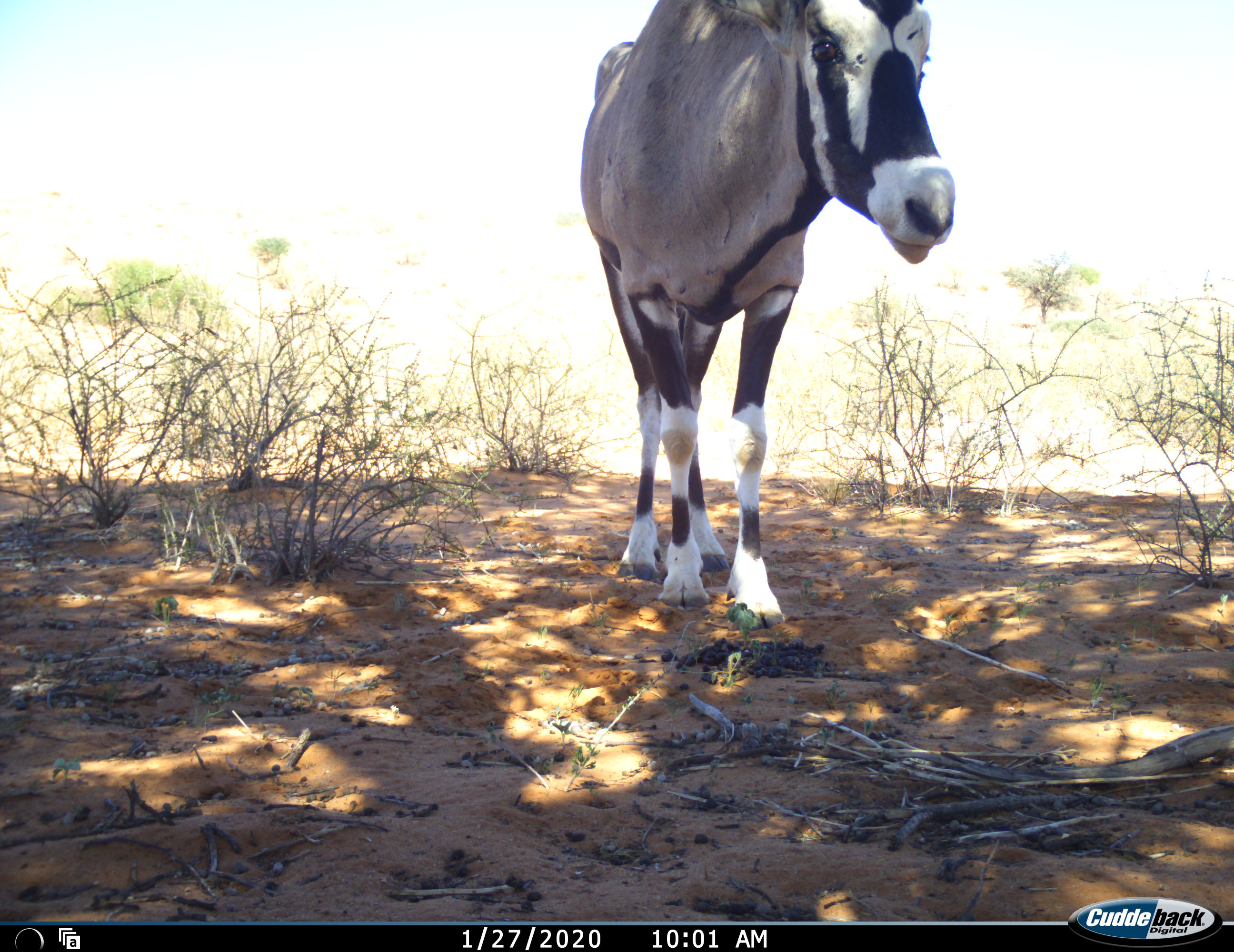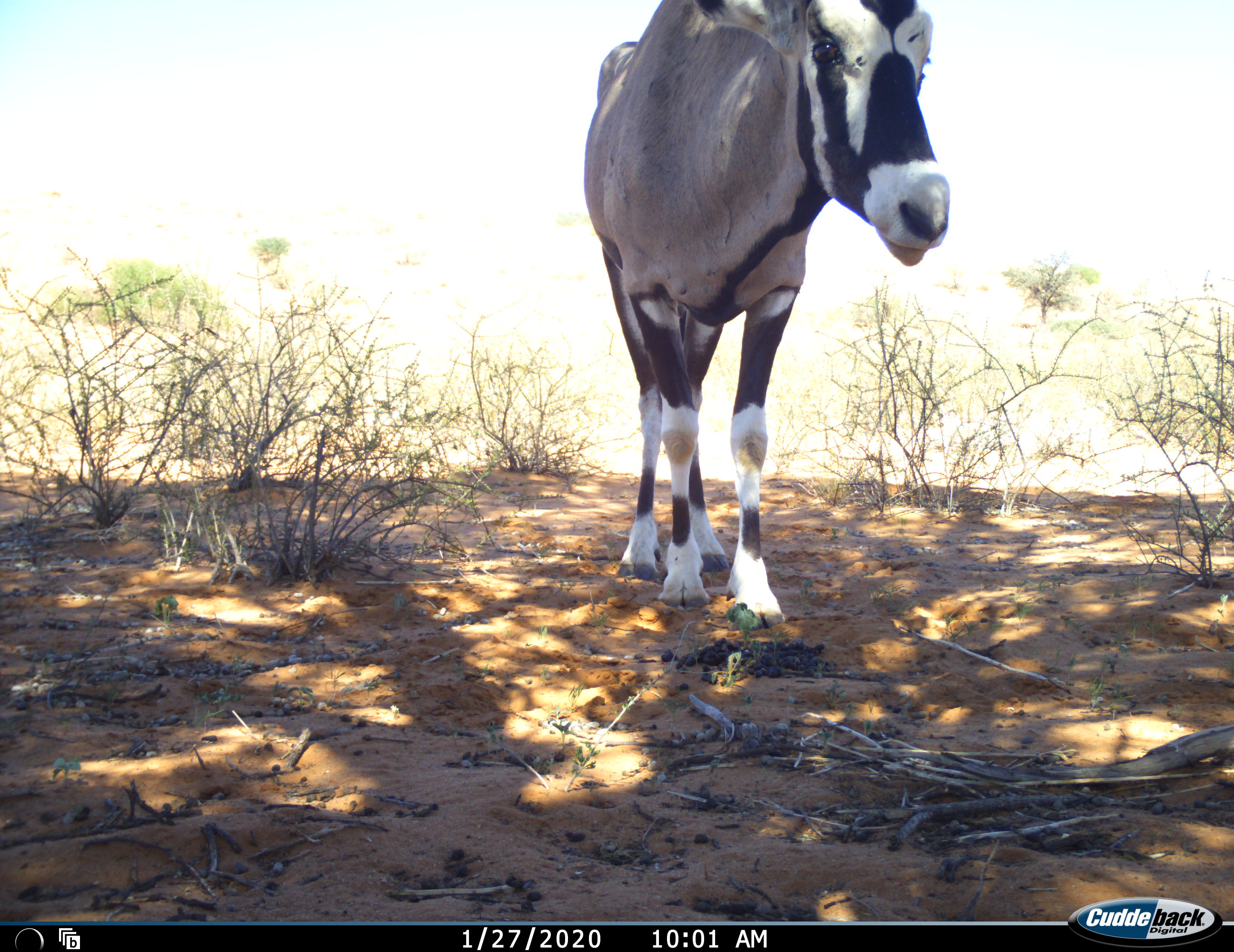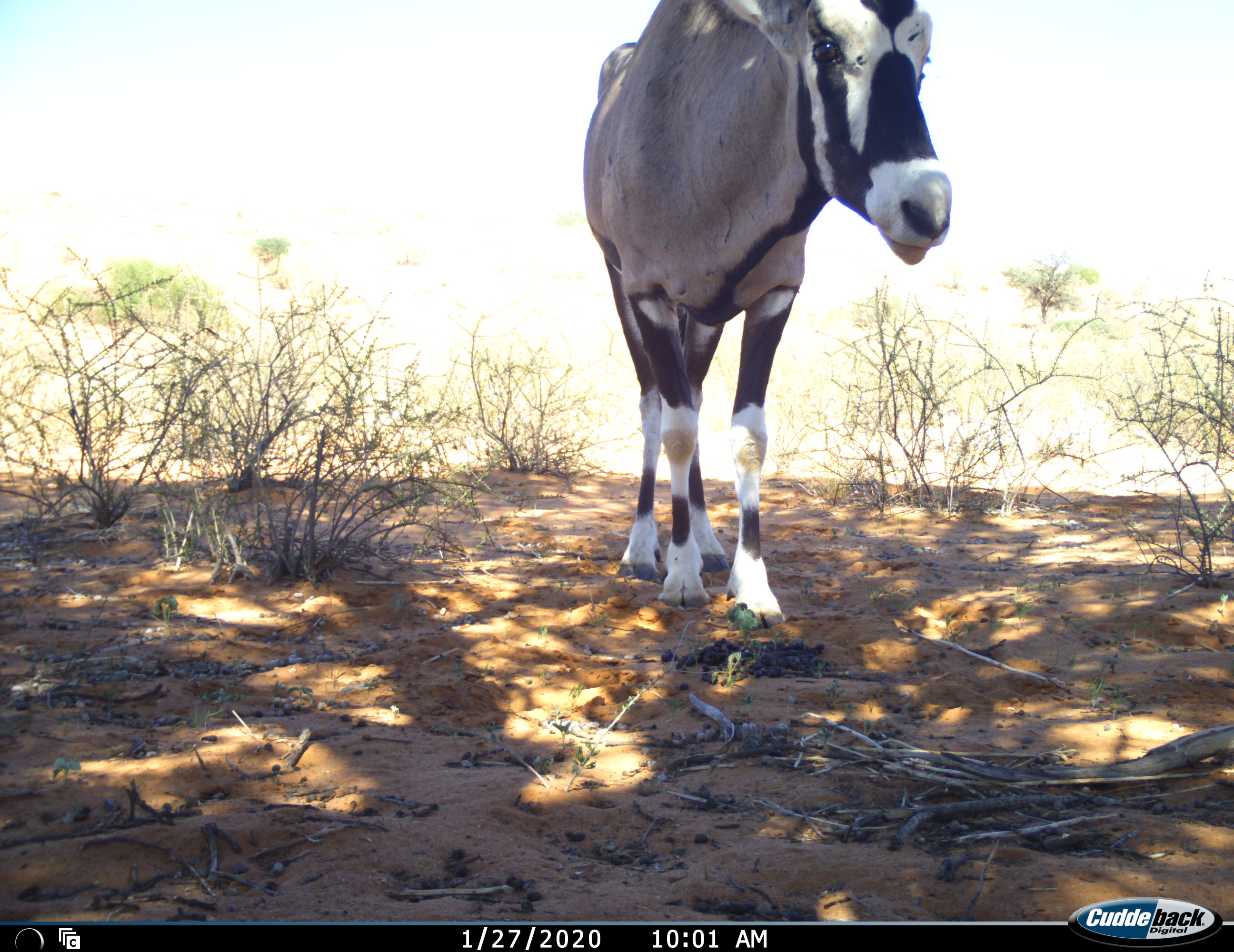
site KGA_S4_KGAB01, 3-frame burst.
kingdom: Animalia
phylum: Chordata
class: Mammalia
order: Artiodactyla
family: Bovidae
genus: Oryx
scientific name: Oryx gazella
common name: gemsbok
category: oryx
Oryx (gemsbok) (Oryx gazella), count 1. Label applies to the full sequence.